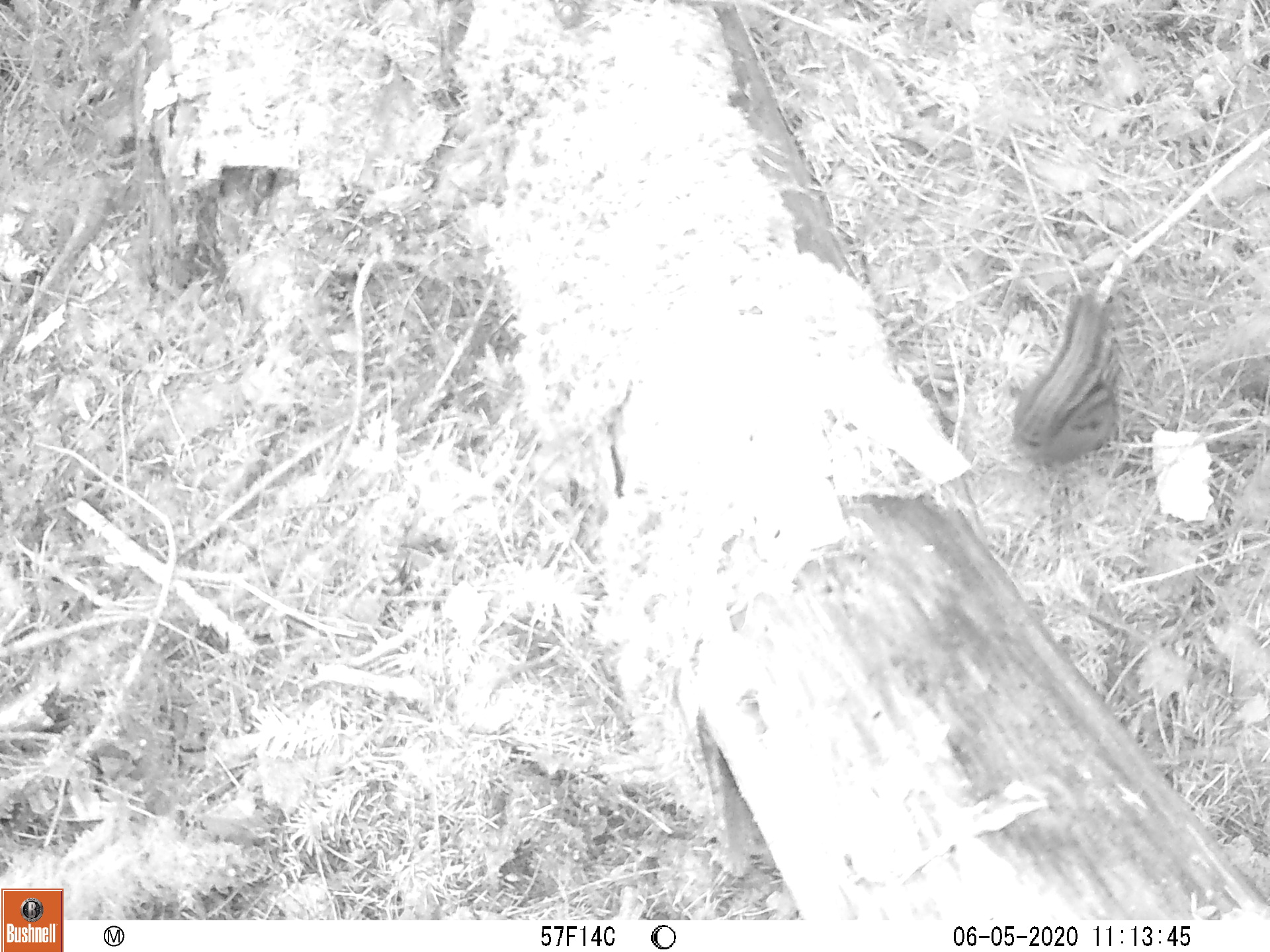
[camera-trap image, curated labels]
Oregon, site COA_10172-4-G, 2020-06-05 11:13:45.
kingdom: Animalia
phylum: Chordata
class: Mammalia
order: Rodentia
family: Sciuridae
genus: Neotamias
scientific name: Neotamias townsendii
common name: townsend's chipmunk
Townsend's chipmunk (Neotamias townsendii).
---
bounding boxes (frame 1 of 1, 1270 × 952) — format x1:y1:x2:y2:
townsend's chipmunk: 1004:287:1131:470